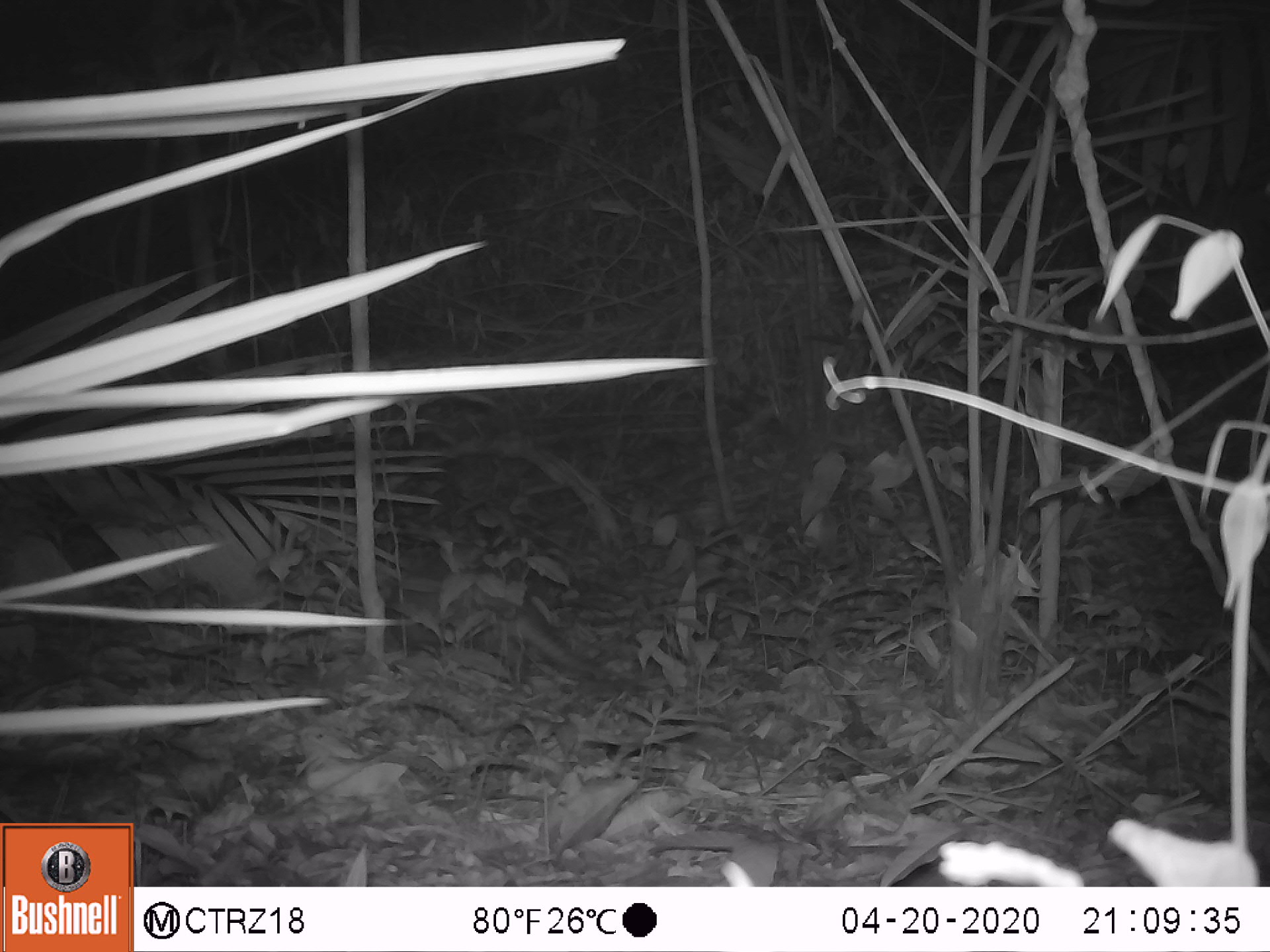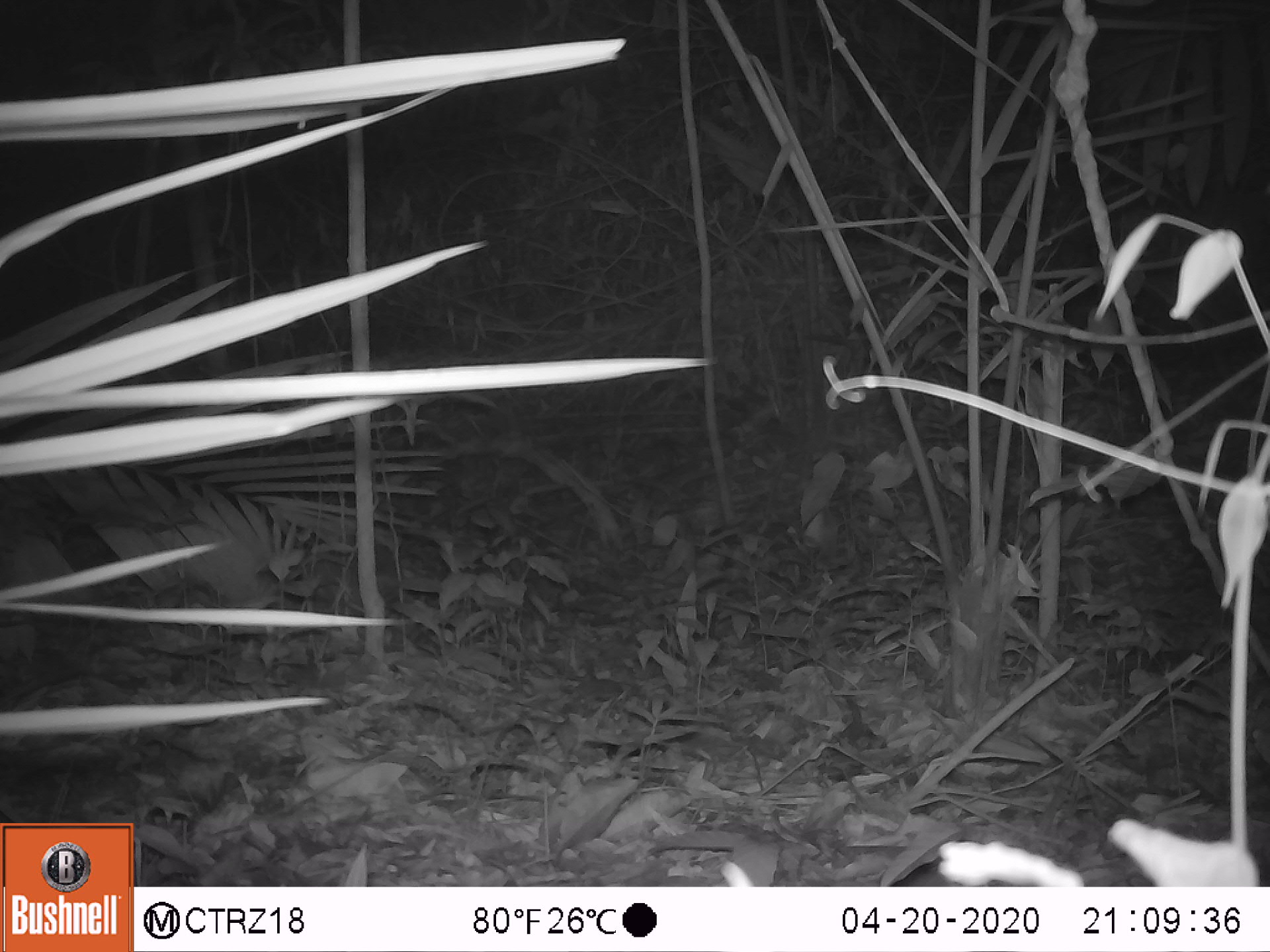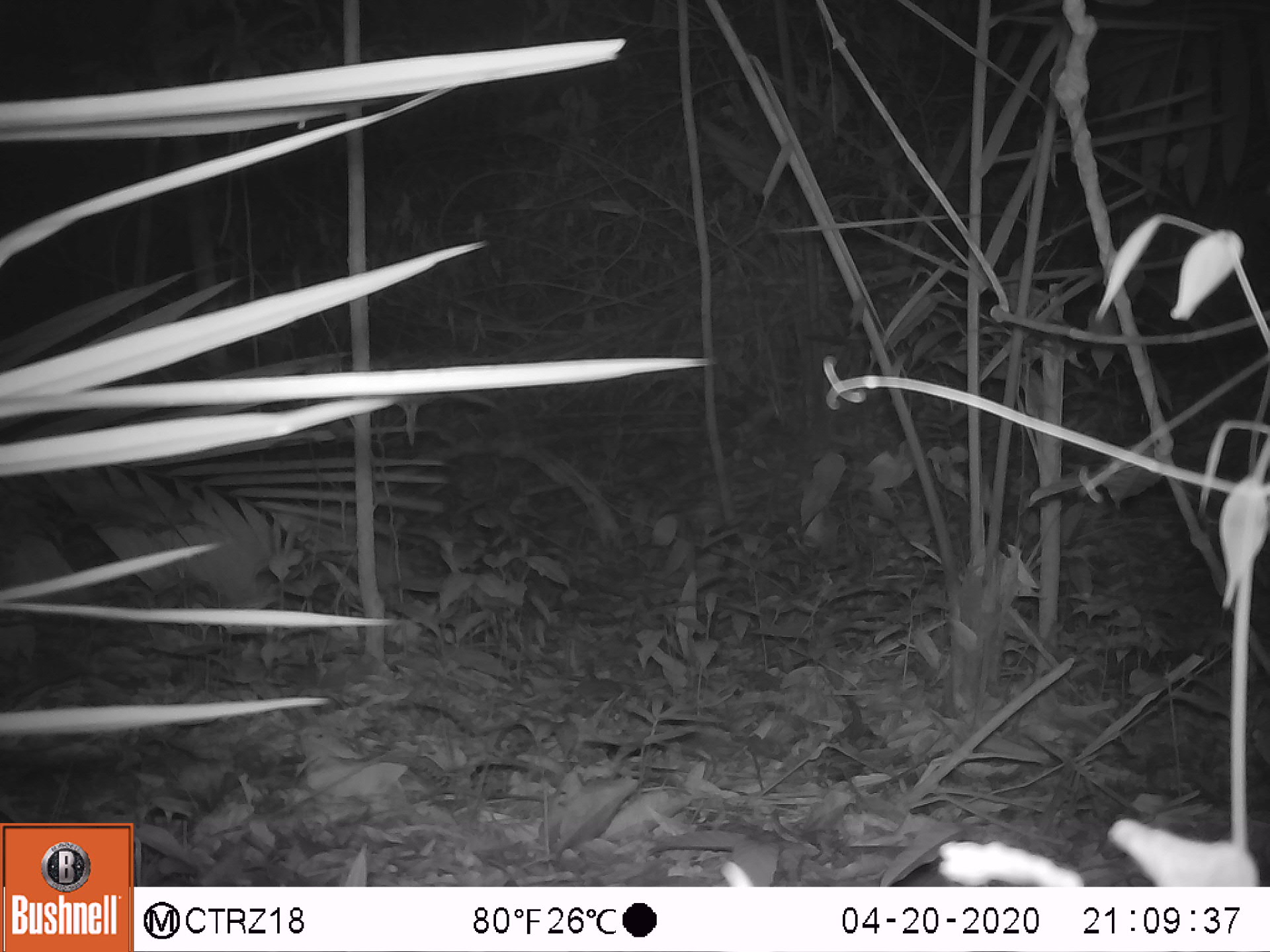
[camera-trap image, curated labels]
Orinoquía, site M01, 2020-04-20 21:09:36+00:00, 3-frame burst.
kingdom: Animalia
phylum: Chordata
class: Mammalia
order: Cingulata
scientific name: Cingulata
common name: armadillo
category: unknown armadillo